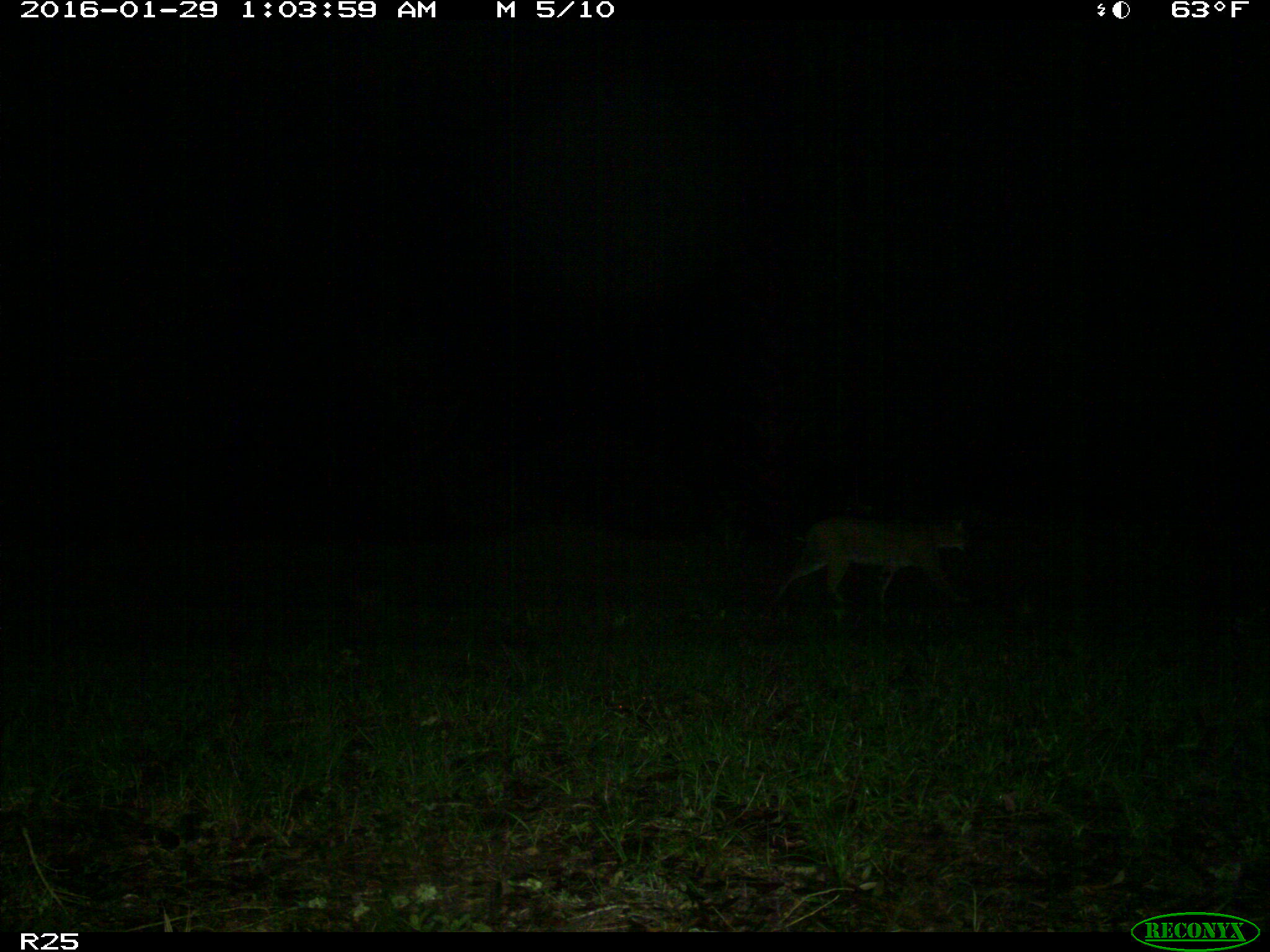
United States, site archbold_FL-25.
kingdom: Animalia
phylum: Chordata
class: Mammalia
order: Carnivora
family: Felidae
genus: Lynx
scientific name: Lynx rufus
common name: bobcat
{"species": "Lynx rufus (bobcat)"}